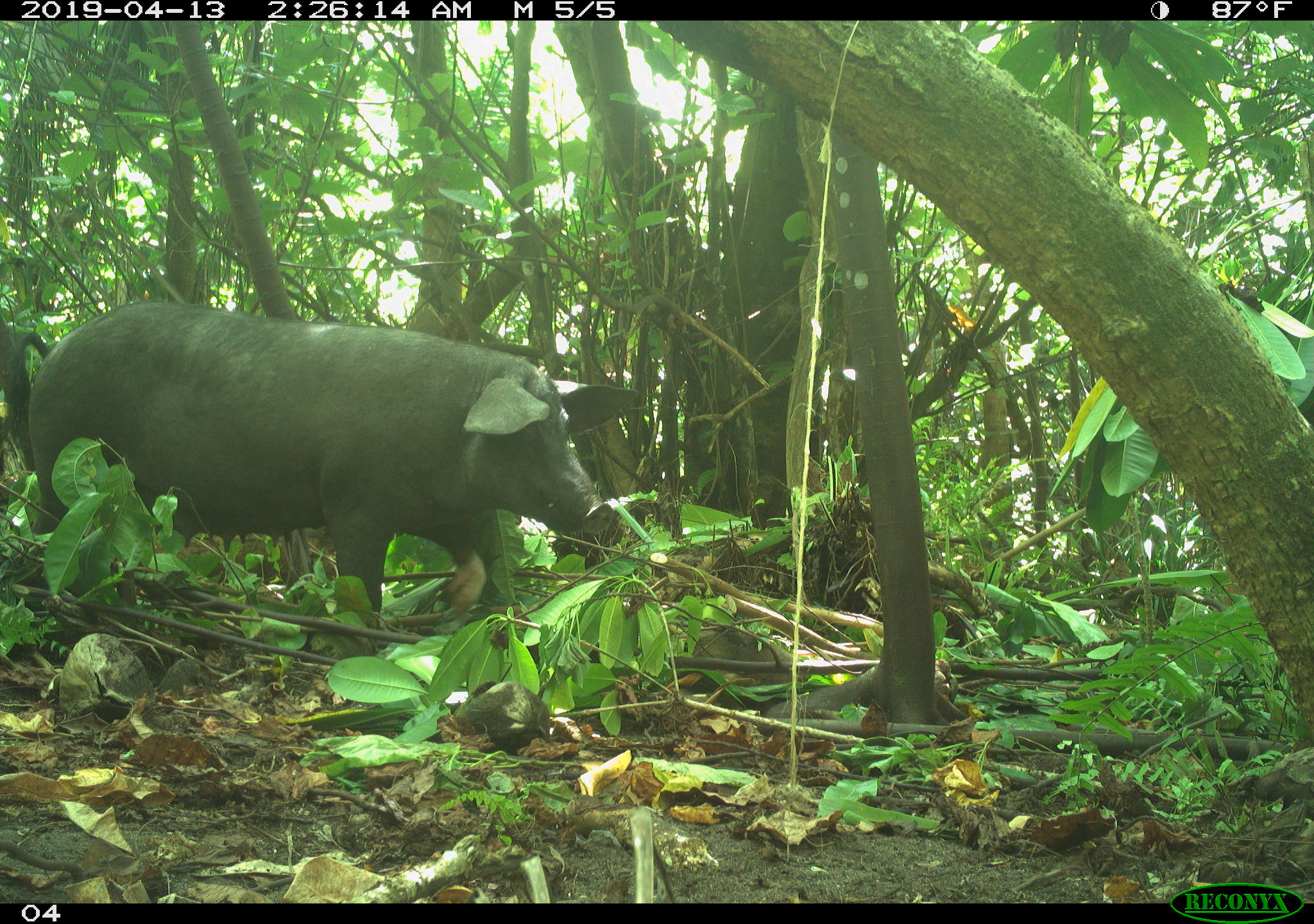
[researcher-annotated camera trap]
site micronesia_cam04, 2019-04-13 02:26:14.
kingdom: Animalia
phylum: Chordata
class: Mammalia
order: Artiodactyla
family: Suidae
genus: Sus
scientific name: Sus scrofa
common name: pig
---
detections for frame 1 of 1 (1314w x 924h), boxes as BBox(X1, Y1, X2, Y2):
pig: BBox(16, 302, 631, 642)